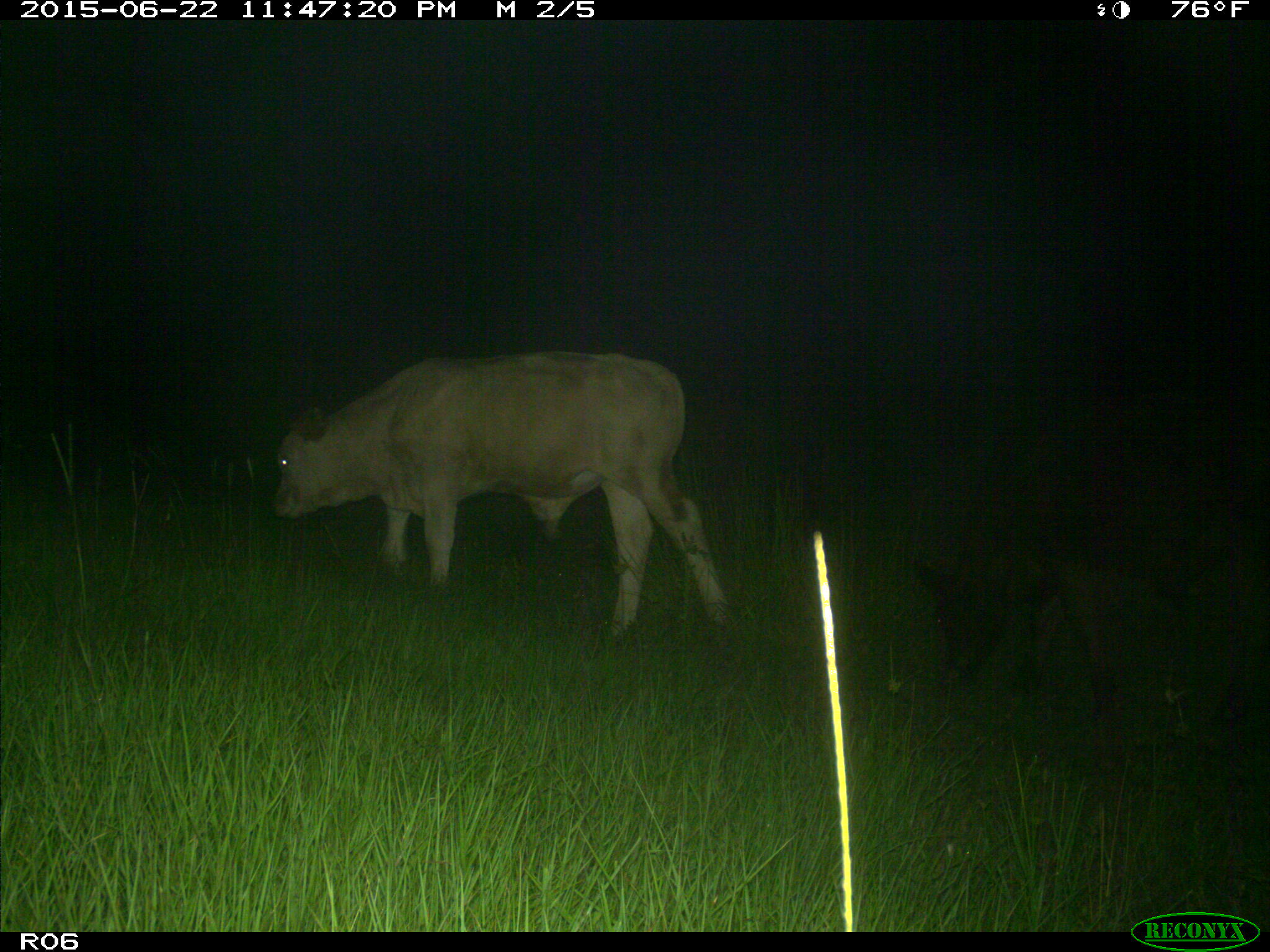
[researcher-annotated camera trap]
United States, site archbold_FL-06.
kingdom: Animalia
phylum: Chordata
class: Mammalia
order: Artiodactyla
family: Bovidae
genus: Bos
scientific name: Bos taurus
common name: domestic cow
Bos taurus (domestic cow).